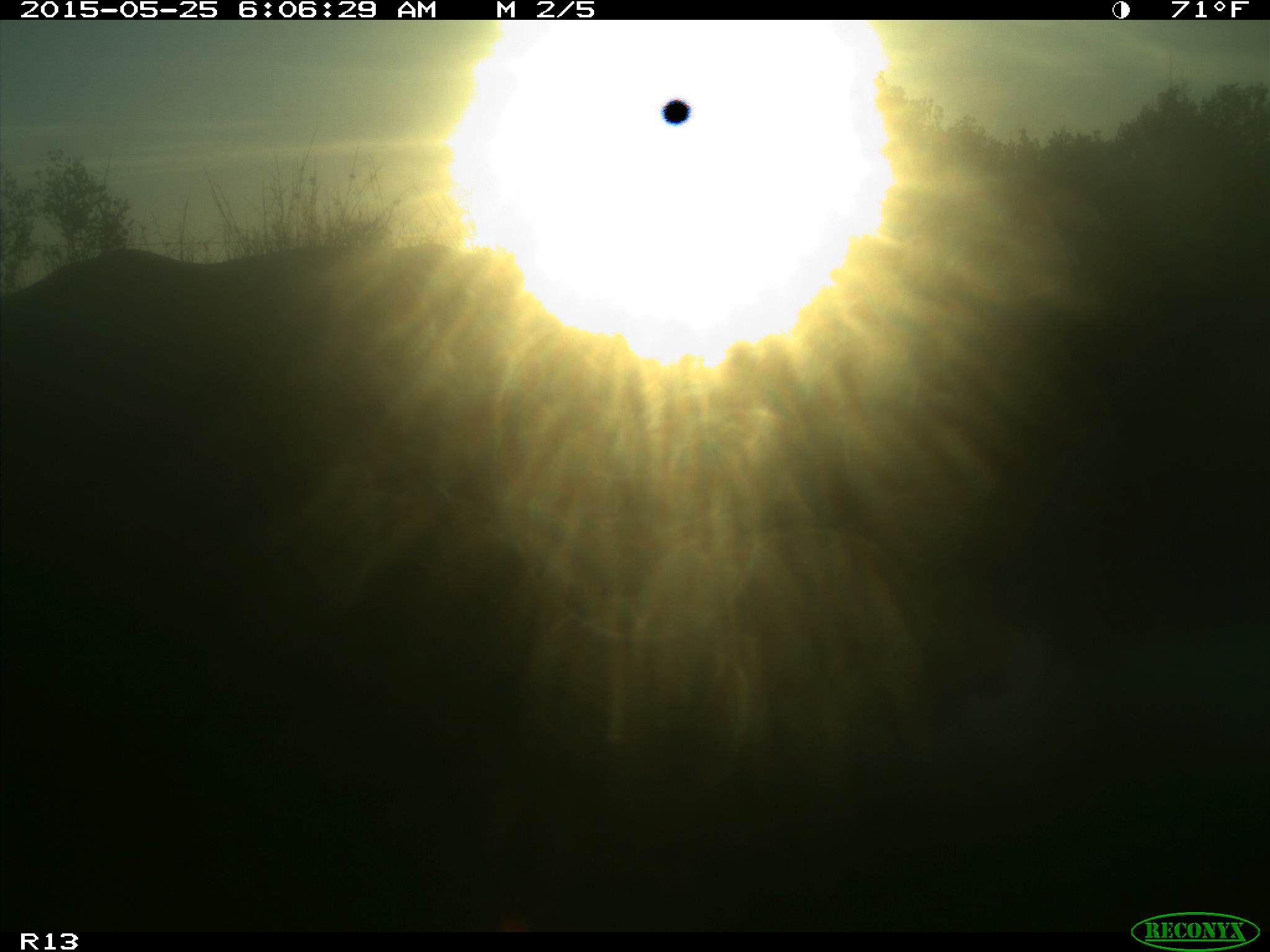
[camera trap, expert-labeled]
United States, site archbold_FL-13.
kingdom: Animalia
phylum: Chordata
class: Mammalia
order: Artiodactyla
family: Bovidae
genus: Bos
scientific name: Bos taurus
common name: domestic cow